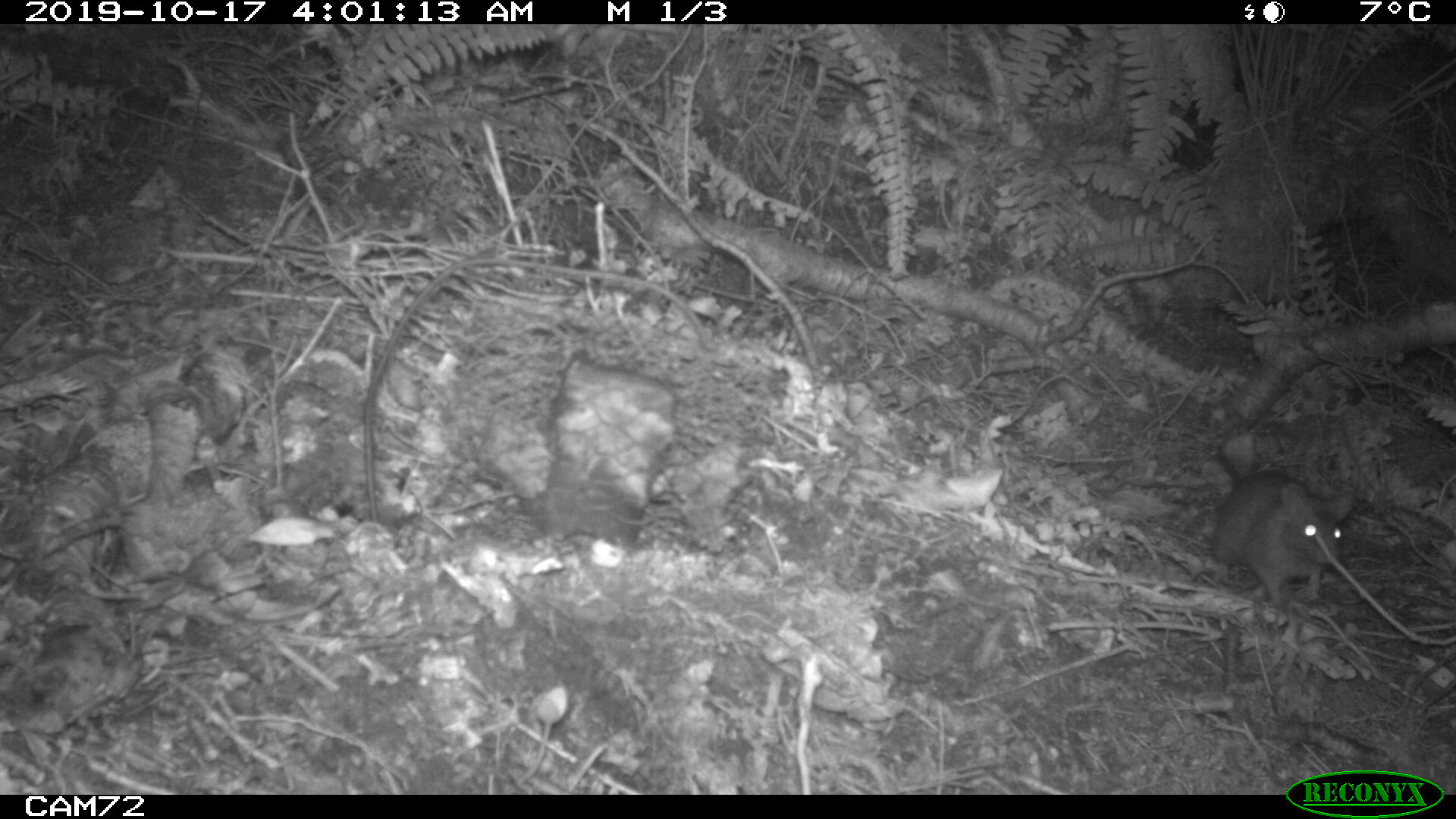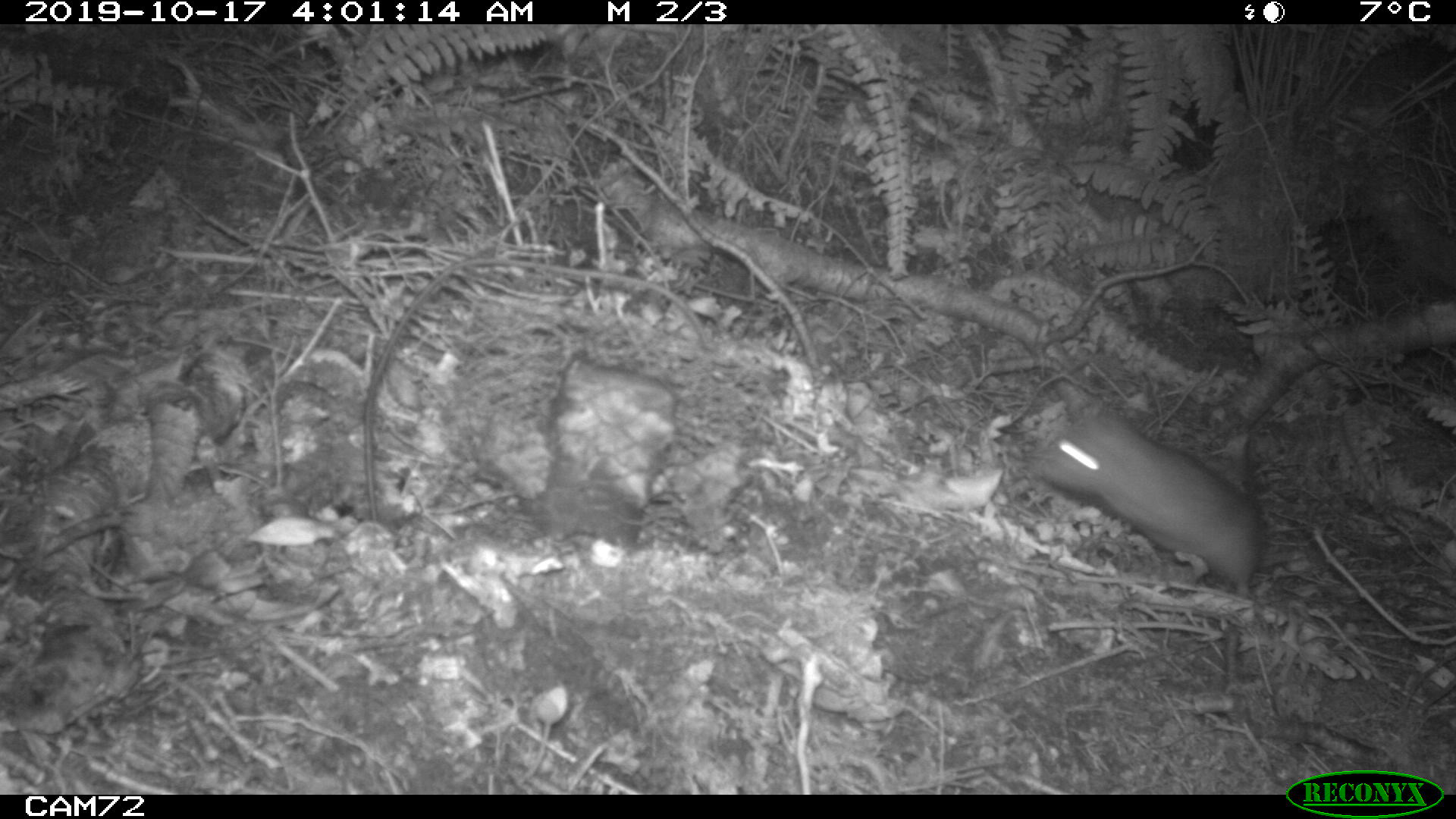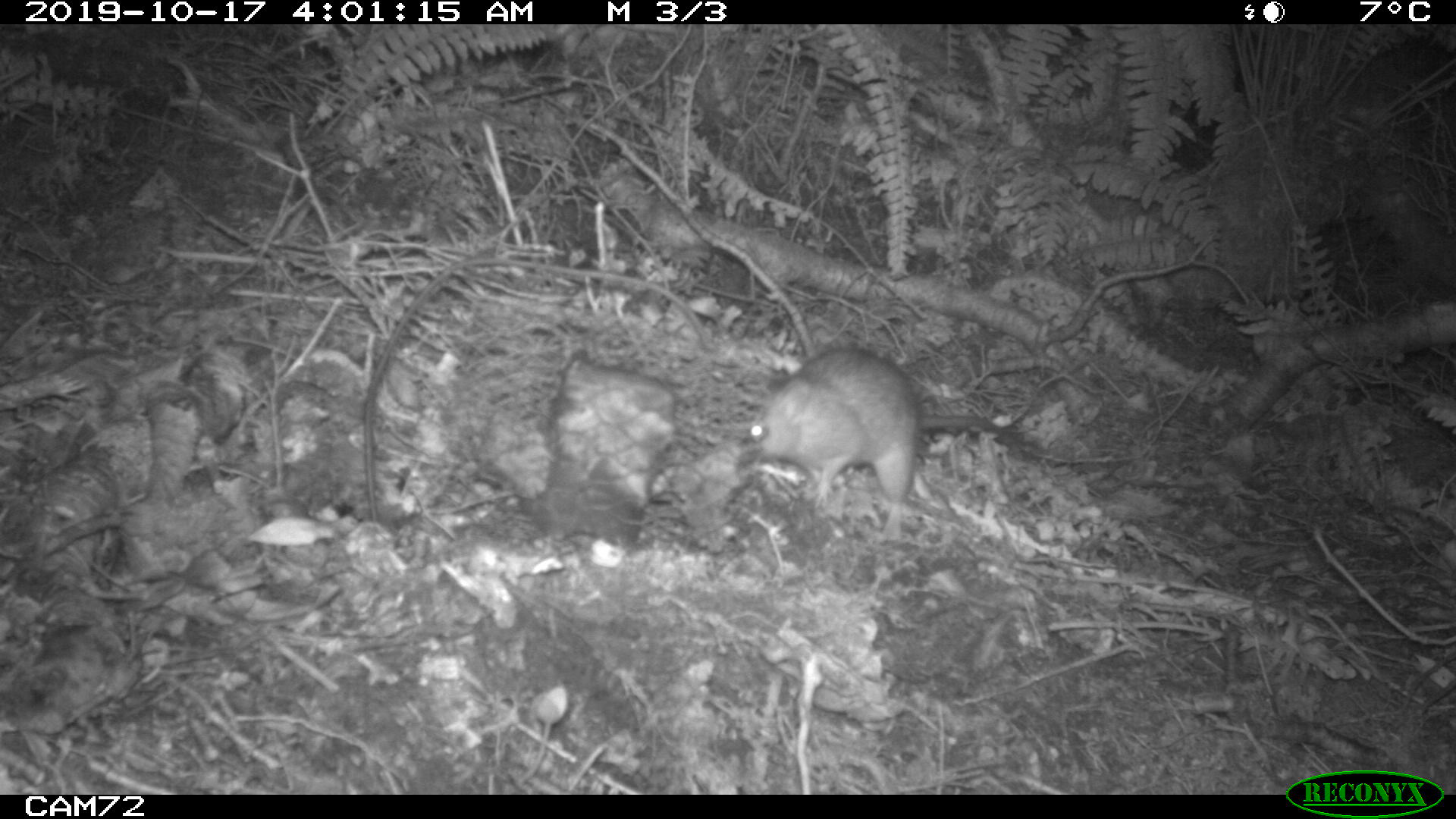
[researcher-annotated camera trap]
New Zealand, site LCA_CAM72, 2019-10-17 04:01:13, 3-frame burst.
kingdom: Animalia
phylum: Chordata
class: Mammalia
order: Rodentia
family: Muridae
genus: Rattus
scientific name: Rattus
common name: rat